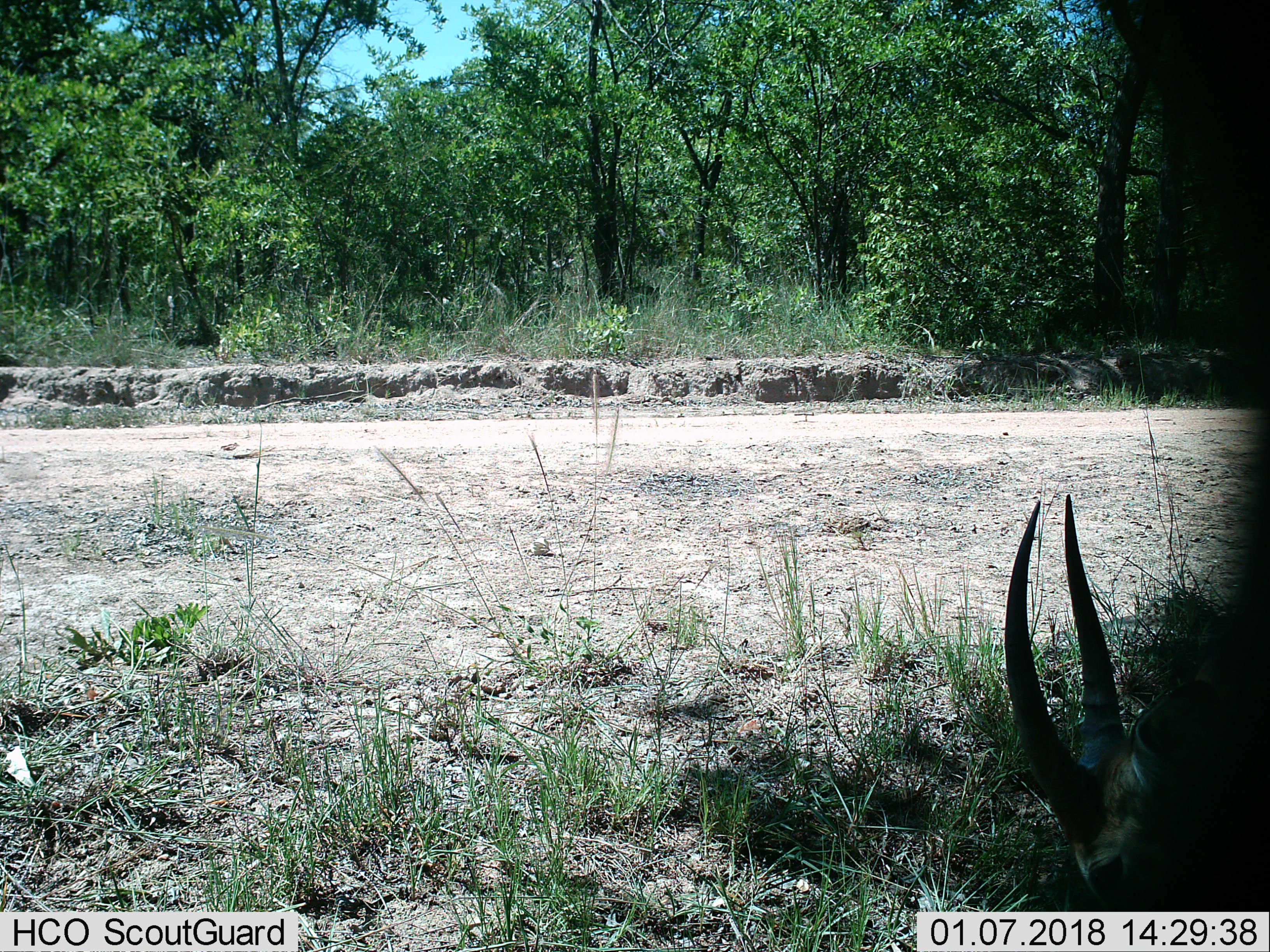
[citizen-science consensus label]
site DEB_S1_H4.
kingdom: Animalia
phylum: Chordata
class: Mammalia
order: Artiodactyla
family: Bovidae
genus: Aepyceros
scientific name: Aepyceros melampus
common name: impala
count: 1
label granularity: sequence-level